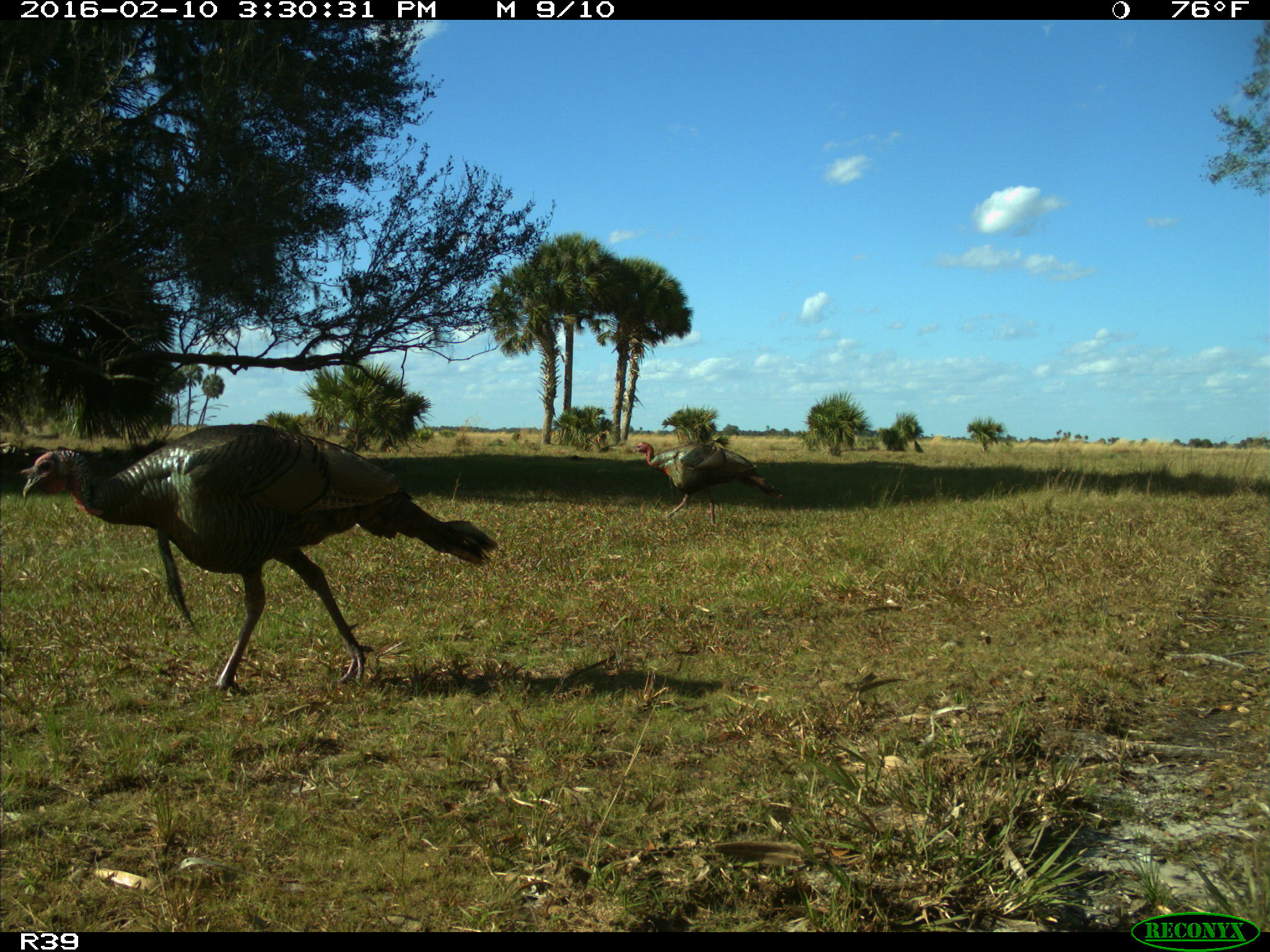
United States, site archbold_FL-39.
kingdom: Animalia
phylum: Chordata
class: Aves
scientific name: Aves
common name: birds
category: unidentified bird